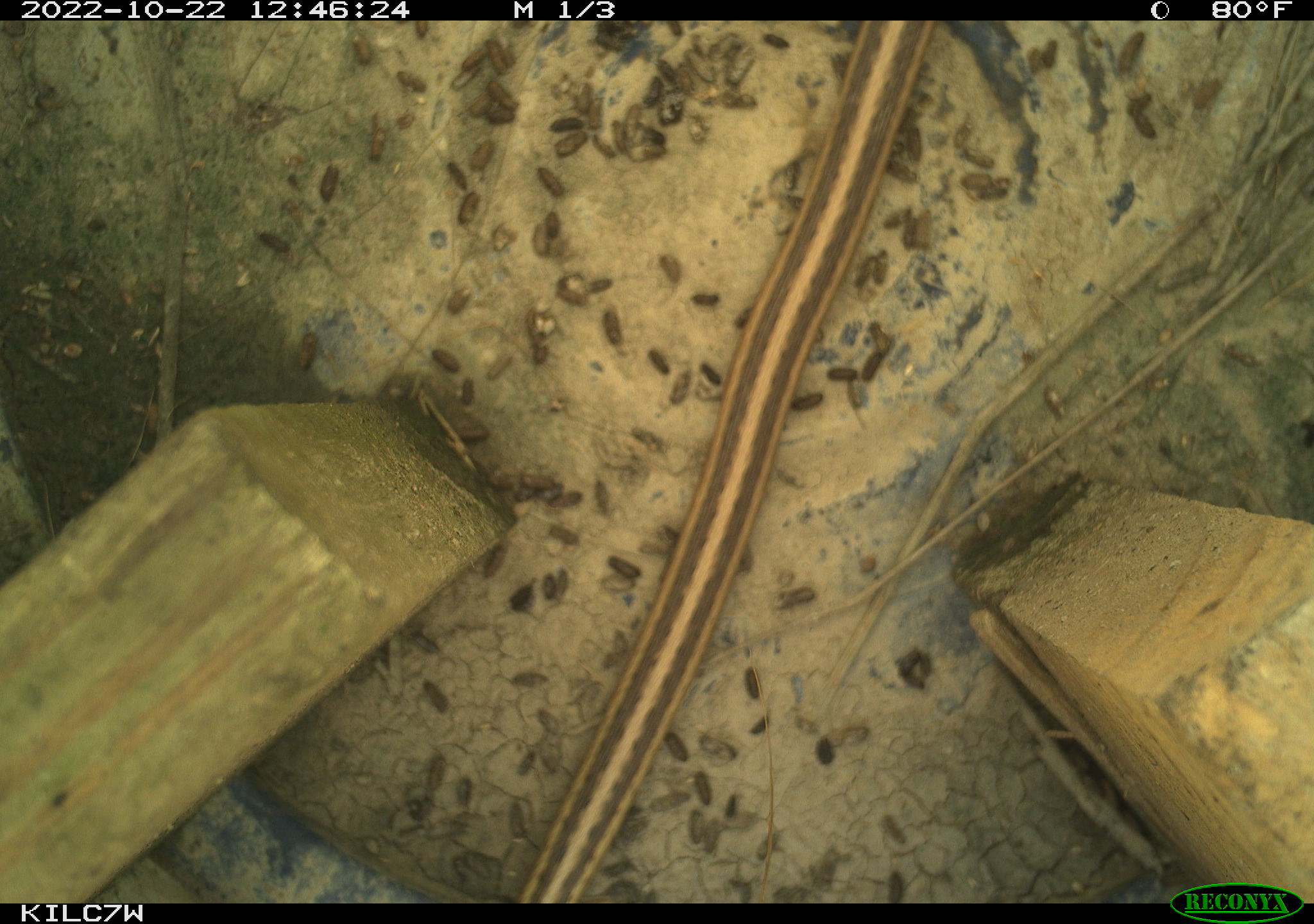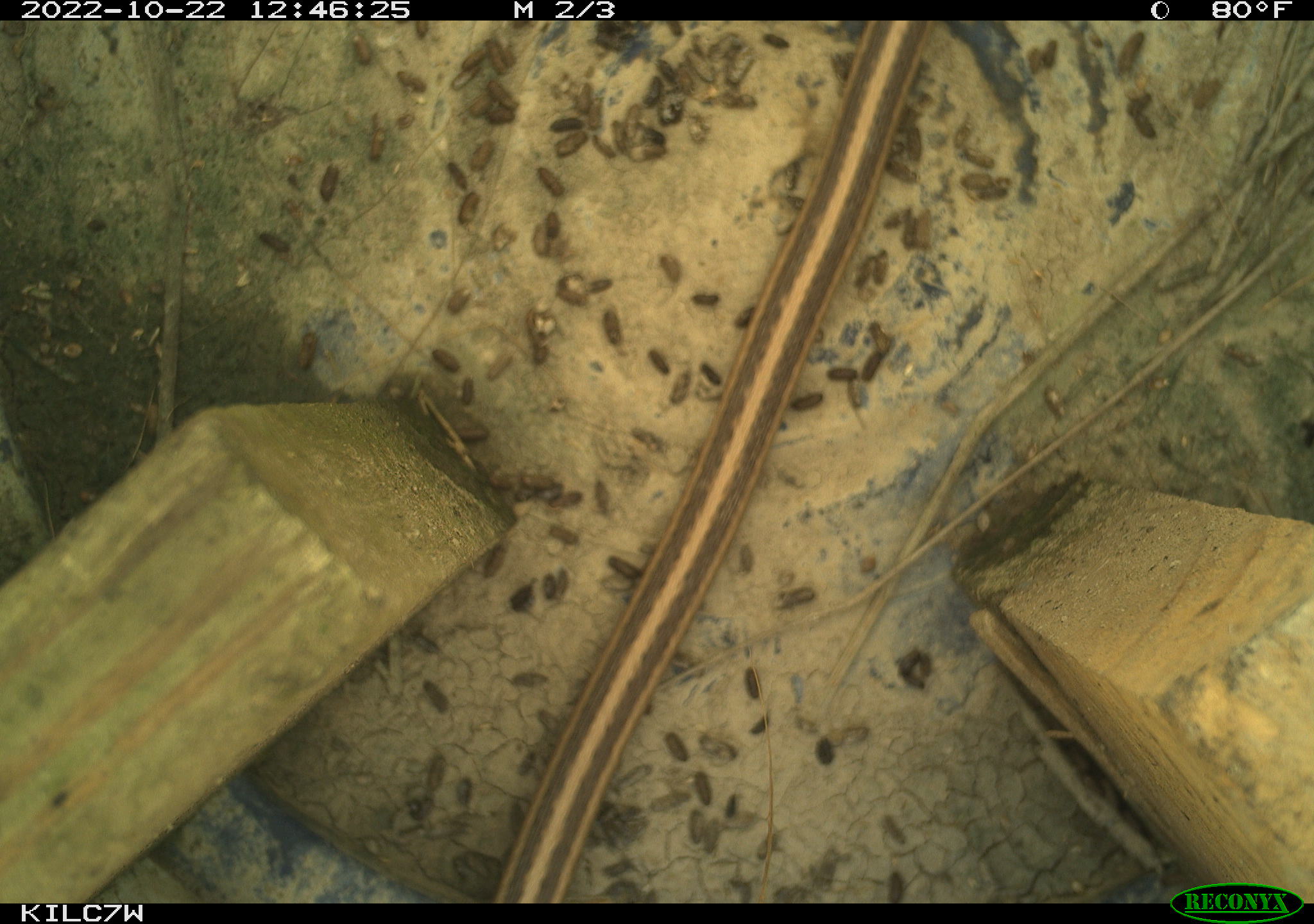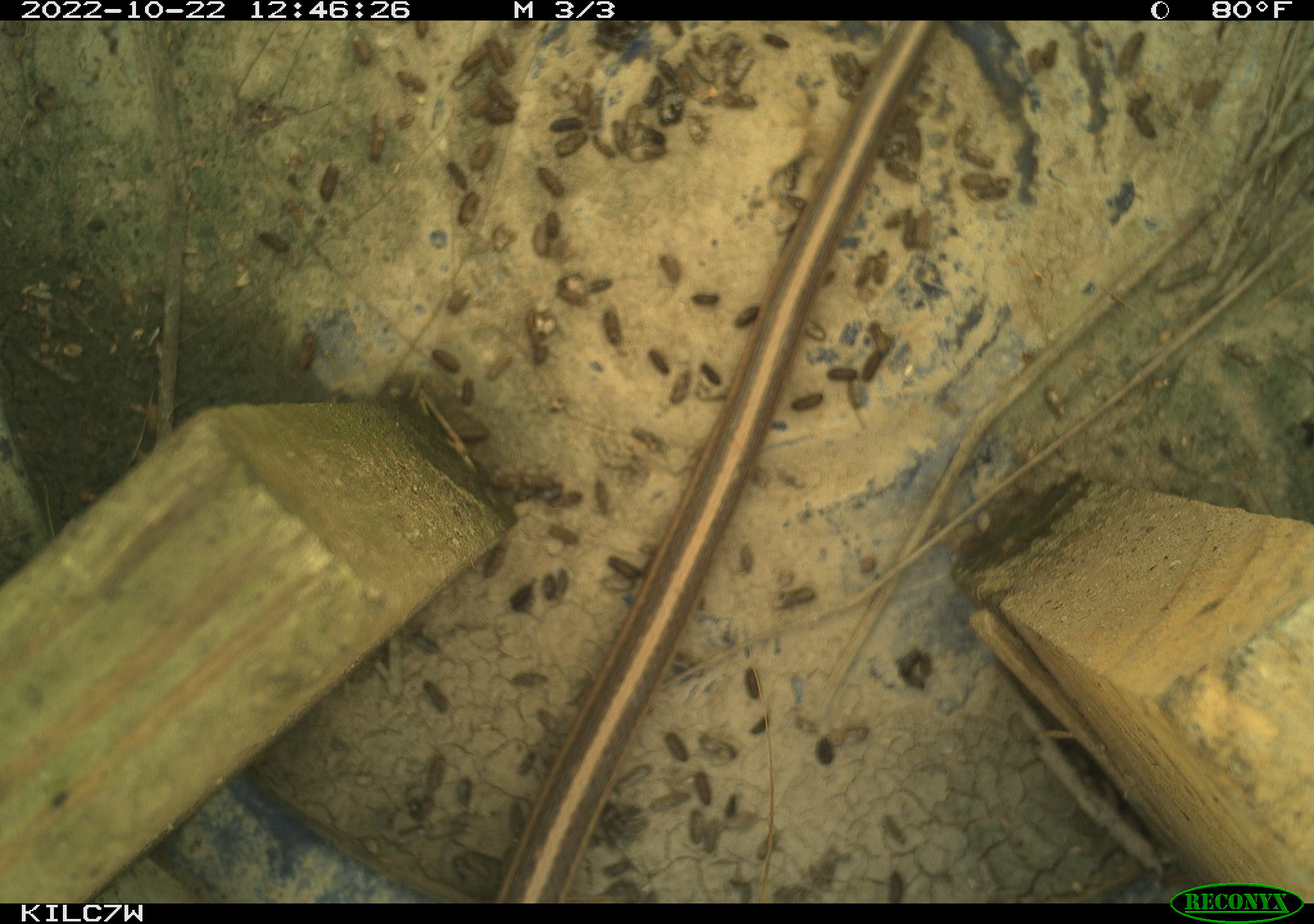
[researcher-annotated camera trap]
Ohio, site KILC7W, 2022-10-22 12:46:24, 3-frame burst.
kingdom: Animalia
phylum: Chordata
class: Reptilia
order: Squamata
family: Colubridae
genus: Thamnophis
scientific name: Thamnophis sirtalis sirtalis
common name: eastern gartersnake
Eastern gartersnake (Thamnophis sirtalis sirtalis).